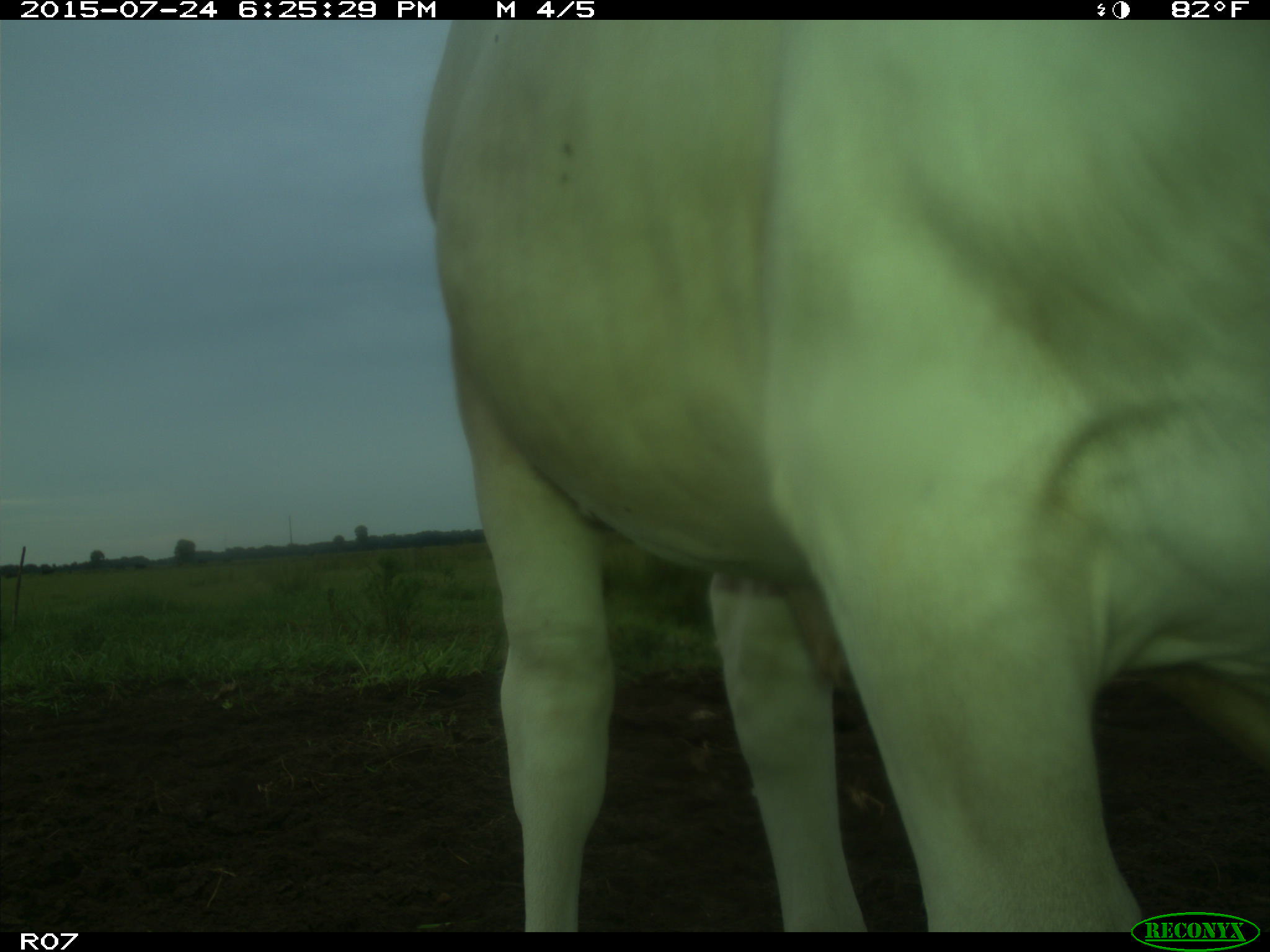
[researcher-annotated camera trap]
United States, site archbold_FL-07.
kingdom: Animalia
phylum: Chordata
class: Mammalia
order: Artiodactyla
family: Bovidae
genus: Bos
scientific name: Bos taurus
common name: domestic cow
Bos taurus (domestic cow).